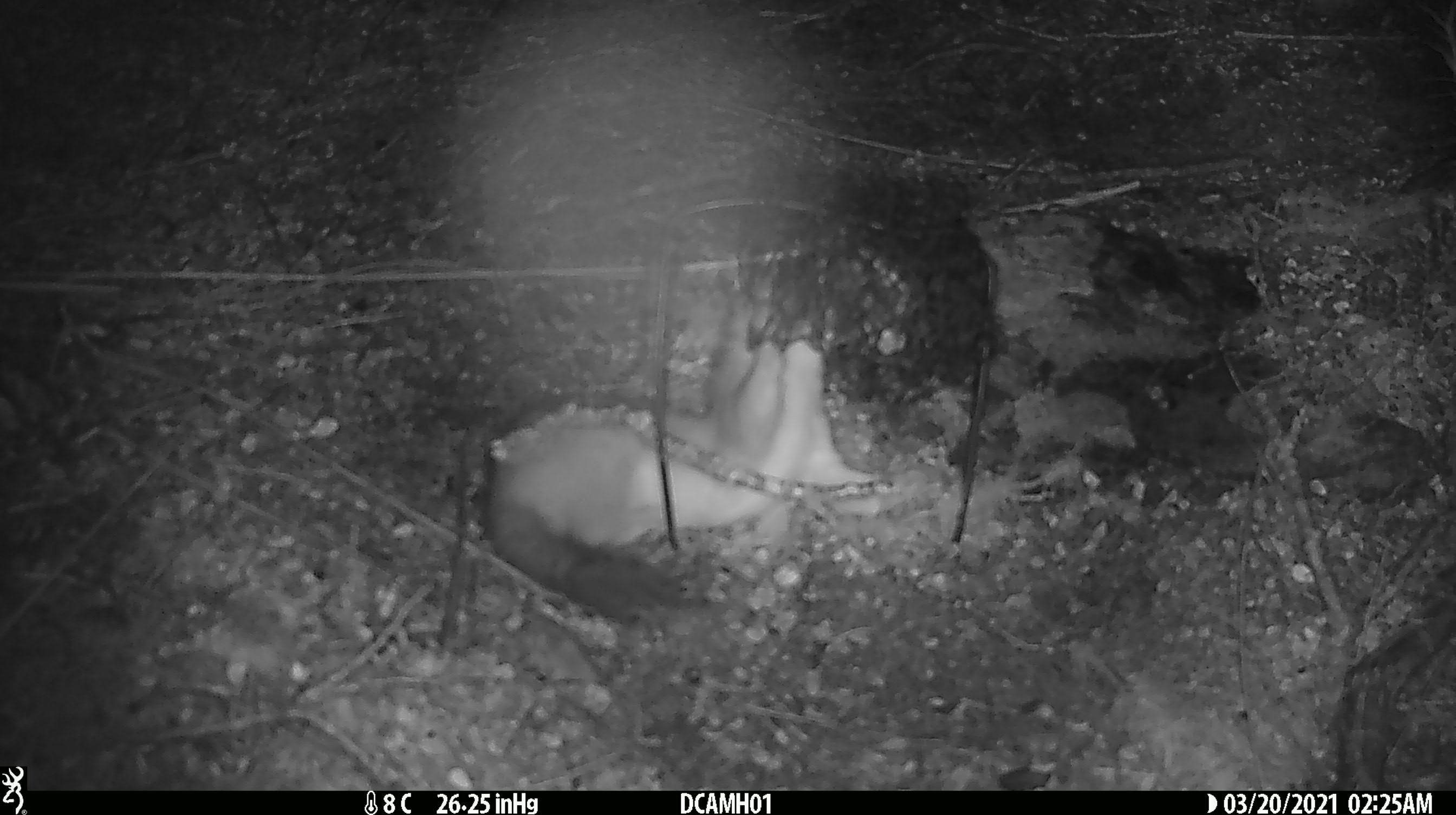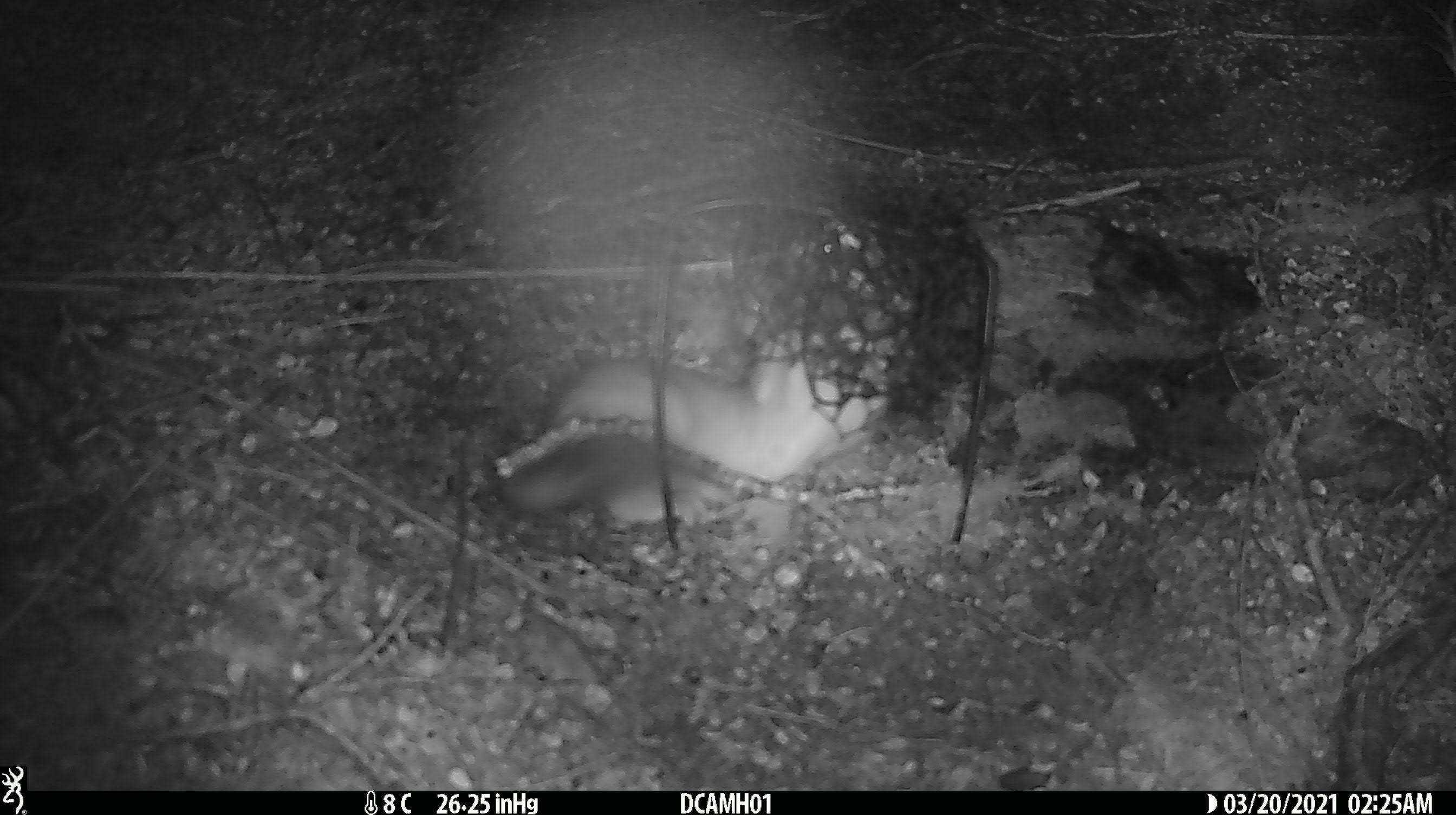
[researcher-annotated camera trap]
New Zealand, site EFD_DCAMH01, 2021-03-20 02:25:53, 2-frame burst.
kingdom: Animalia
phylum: Chordata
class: Mammalia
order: Carnivora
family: Mustelidae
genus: Mustela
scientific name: Mustela erminea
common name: stoat